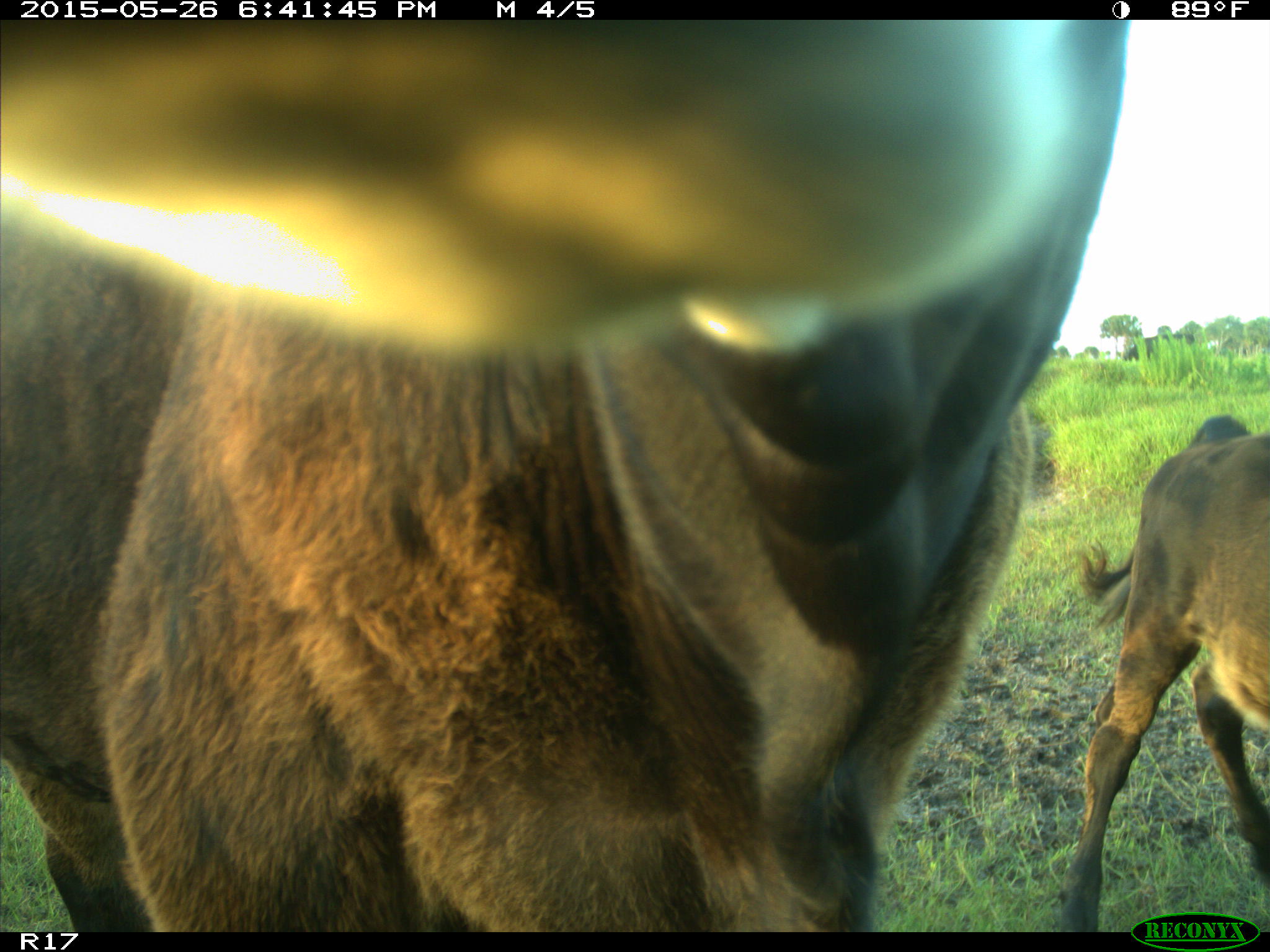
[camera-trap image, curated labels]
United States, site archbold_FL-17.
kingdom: Animalia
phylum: Chordata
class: Mammalia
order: Artiodactyla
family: Bovidae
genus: Bos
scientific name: Bos taurus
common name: domestic cow